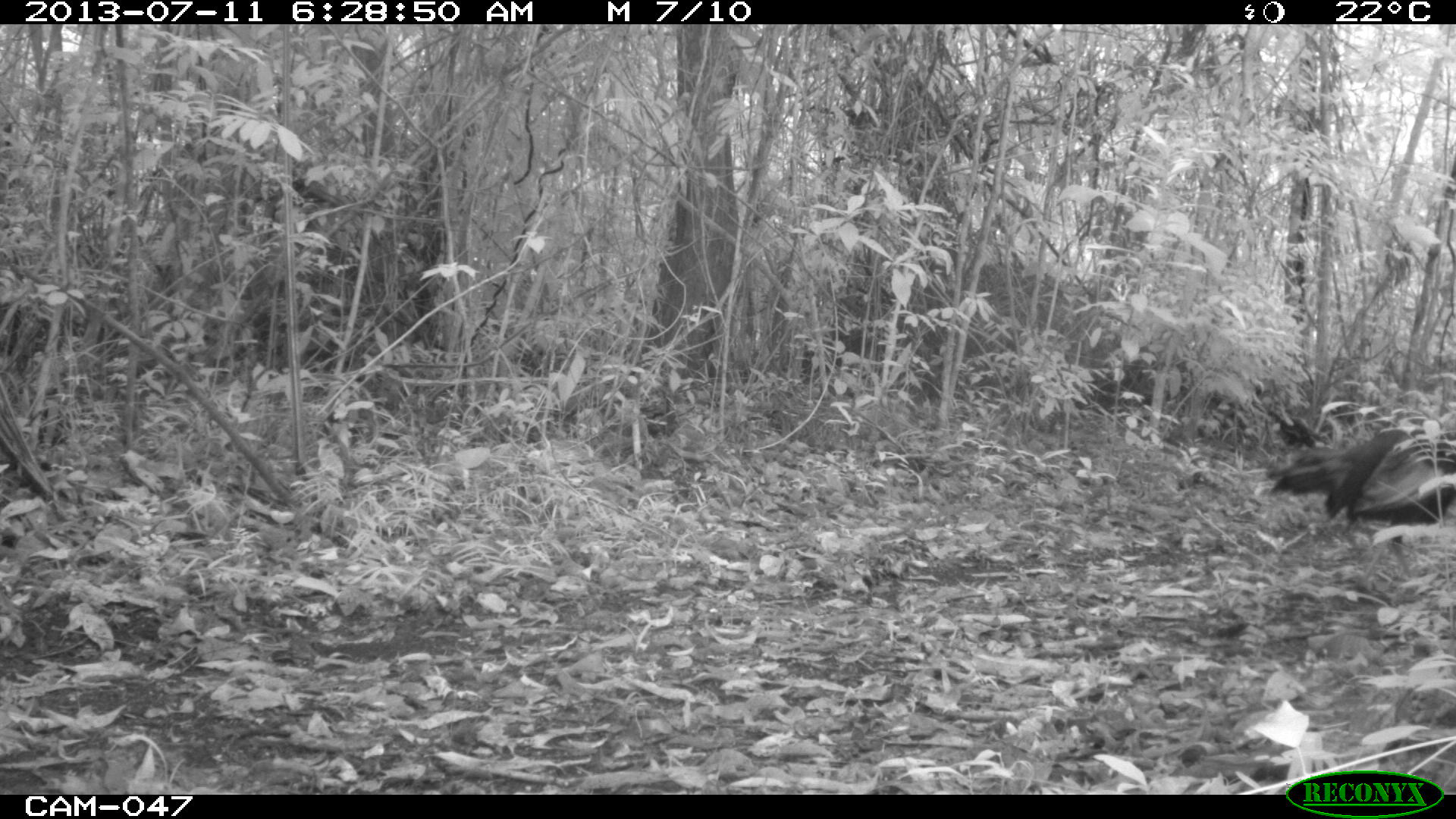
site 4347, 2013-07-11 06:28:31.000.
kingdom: Animalia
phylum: Chordata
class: Aves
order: Galliformes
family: Phasianidae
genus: Meleagris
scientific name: Meleagris ocellata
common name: ocellated turkey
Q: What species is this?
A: Meleagris ocellata (ocellated turkey).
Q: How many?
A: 1.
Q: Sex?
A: Male.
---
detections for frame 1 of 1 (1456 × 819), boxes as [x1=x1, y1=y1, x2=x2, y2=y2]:
meleagris ocellata: [x1=1269, y1=428, x2=1455, y2=579]; [x1=1266, y1=408, x2=1316, y2=448]